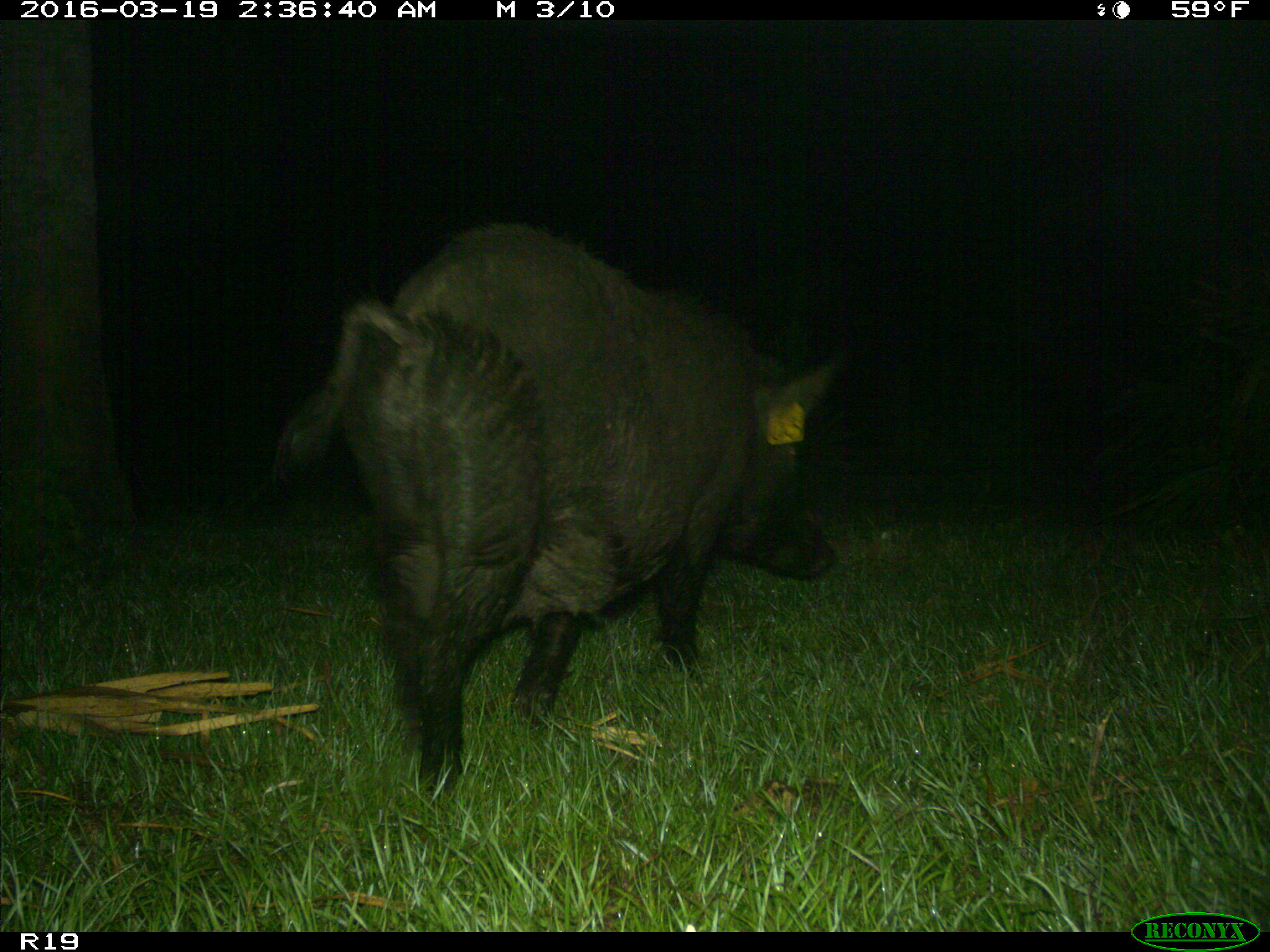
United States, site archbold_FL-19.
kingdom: Animalia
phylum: Chordata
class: Mammalia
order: Artiodactyla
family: Suidae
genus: Sus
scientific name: Sus scrofa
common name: wild boar